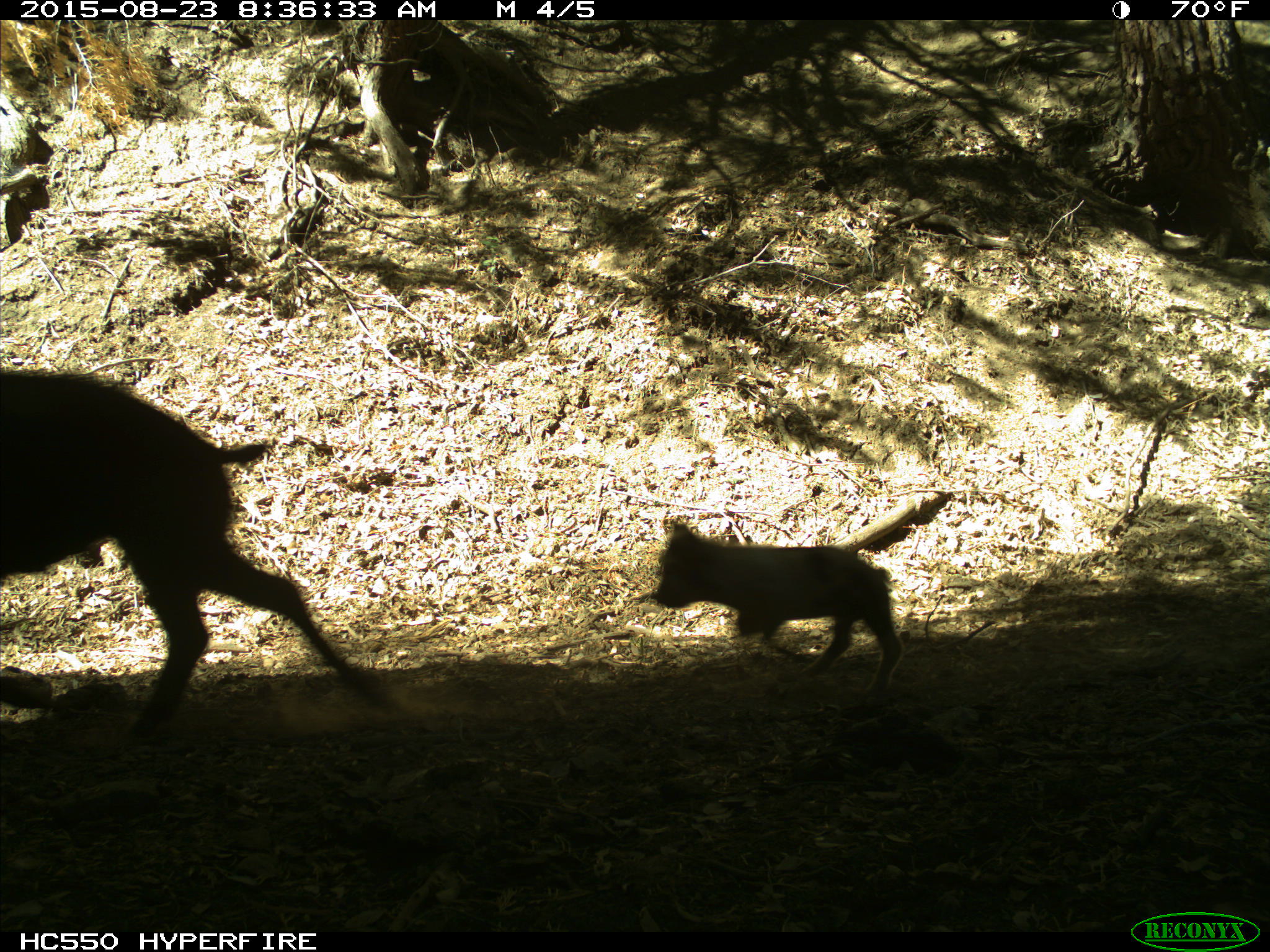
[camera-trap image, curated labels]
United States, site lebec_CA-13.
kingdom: Animalia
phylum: Chordata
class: Mammalia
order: Artiodactyla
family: Suidae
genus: Sus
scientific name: Sus scrofa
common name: wild boar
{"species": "Sus scrofa (wild boar)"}